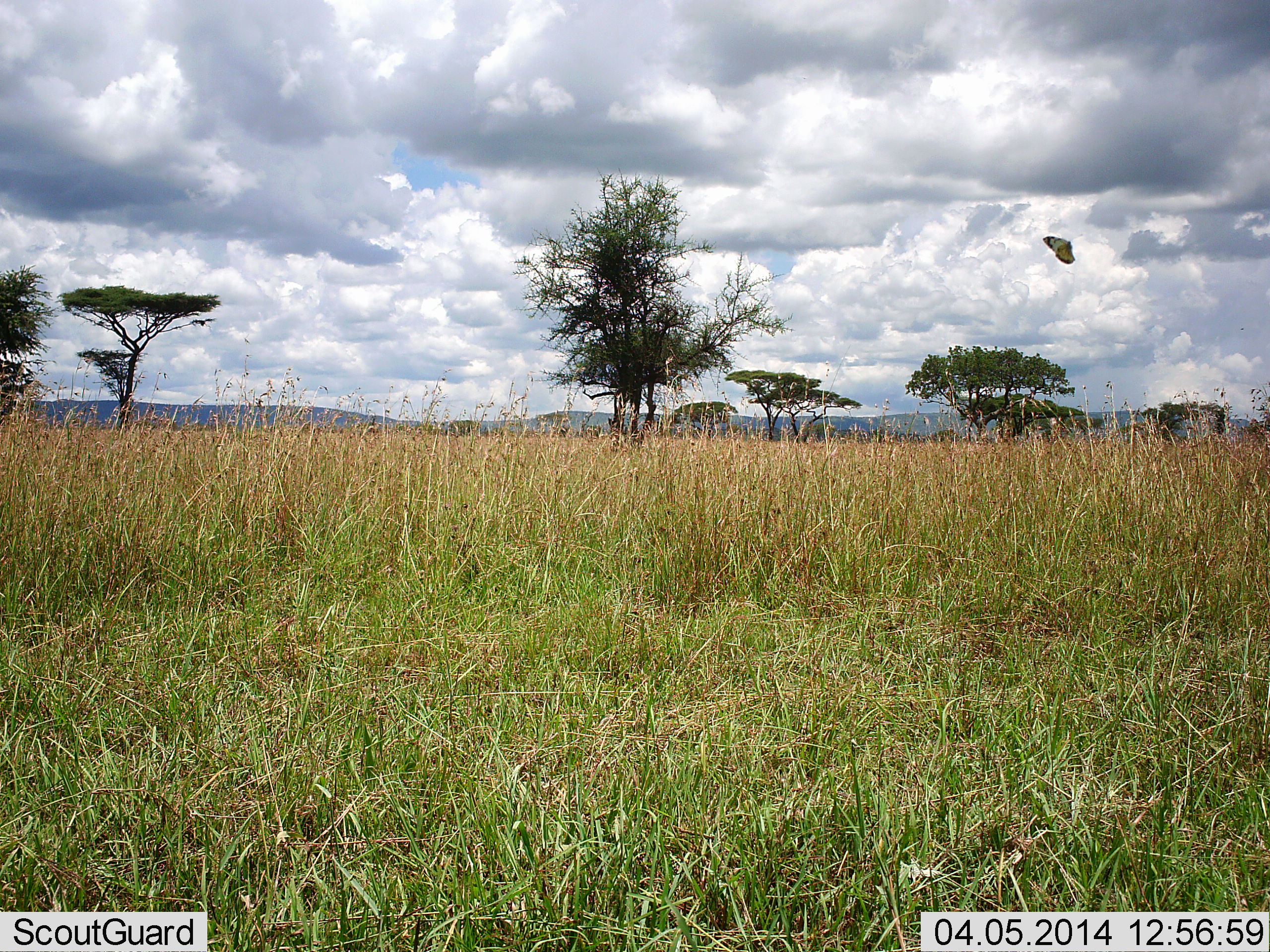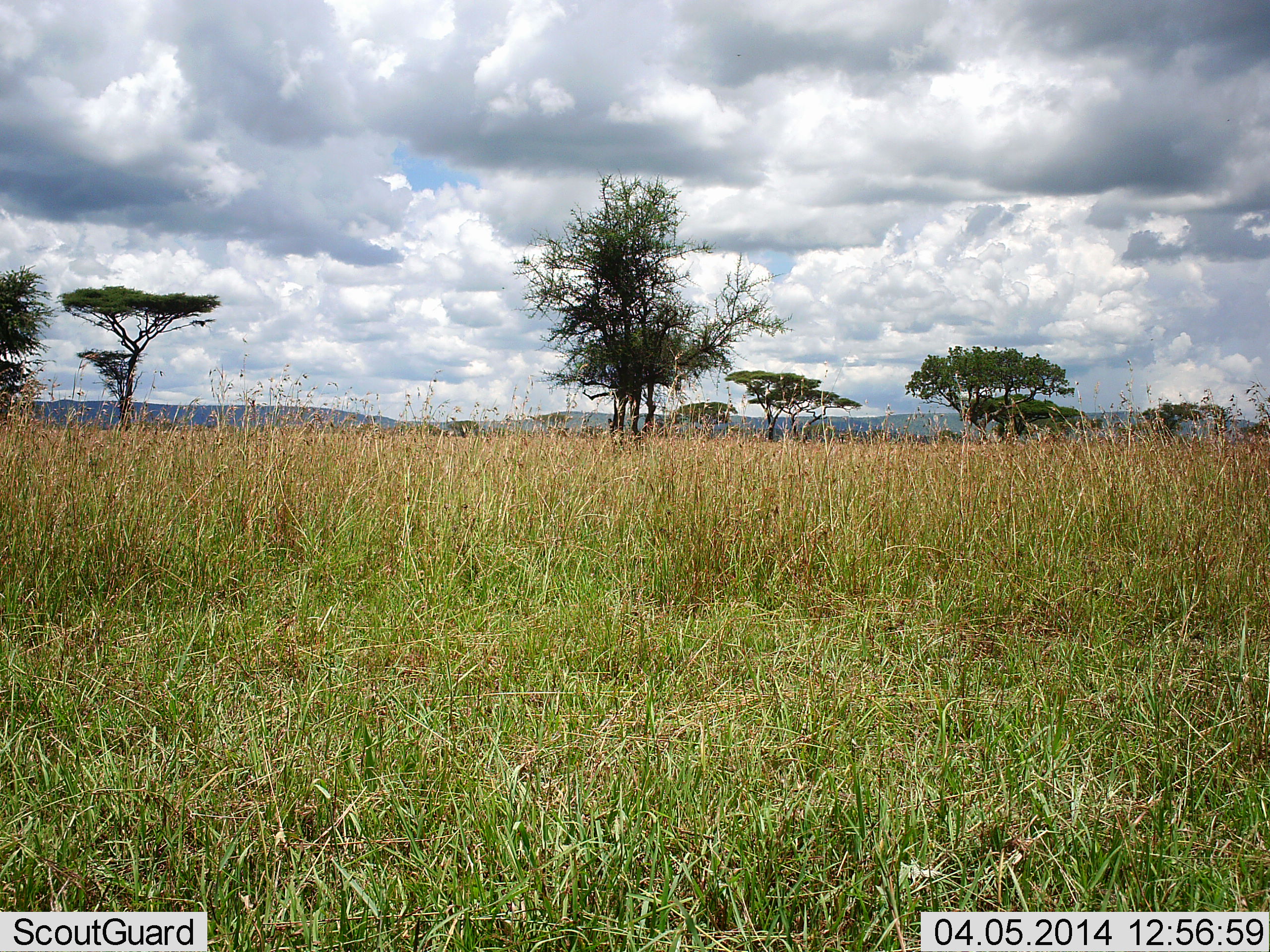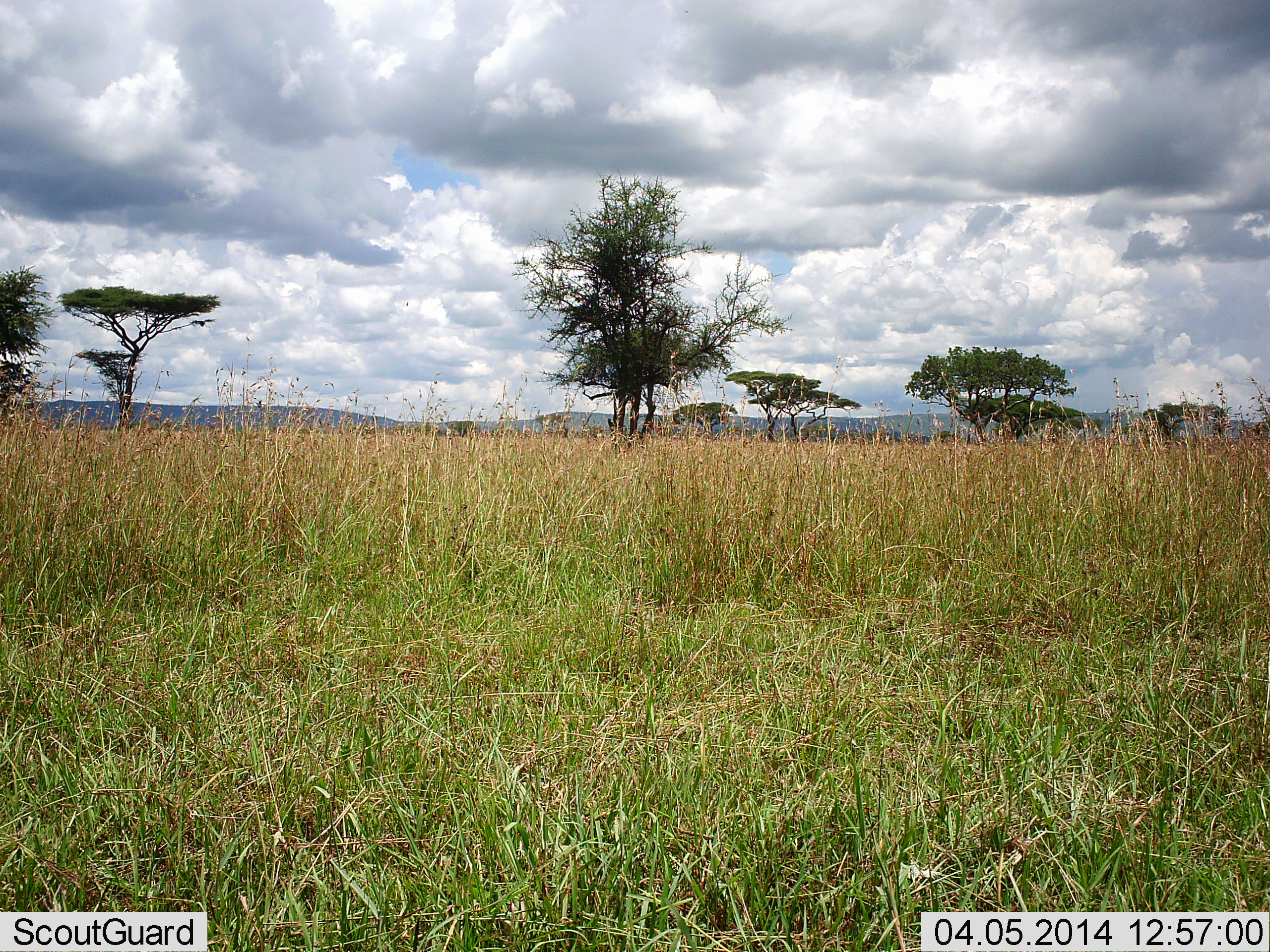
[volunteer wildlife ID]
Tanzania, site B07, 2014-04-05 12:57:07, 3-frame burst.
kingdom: Animalia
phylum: Arthropoda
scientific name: Arthropoda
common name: arthropods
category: insectspider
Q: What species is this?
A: Insectspider (arthropods) (Arthropoda).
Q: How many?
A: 1.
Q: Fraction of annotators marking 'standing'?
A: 0%.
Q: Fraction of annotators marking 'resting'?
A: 0%.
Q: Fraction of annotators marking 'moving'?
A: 100%.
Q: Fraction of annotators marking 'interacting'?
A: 0%.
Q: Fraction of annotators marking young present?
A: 0%.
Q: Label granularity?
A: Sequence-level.